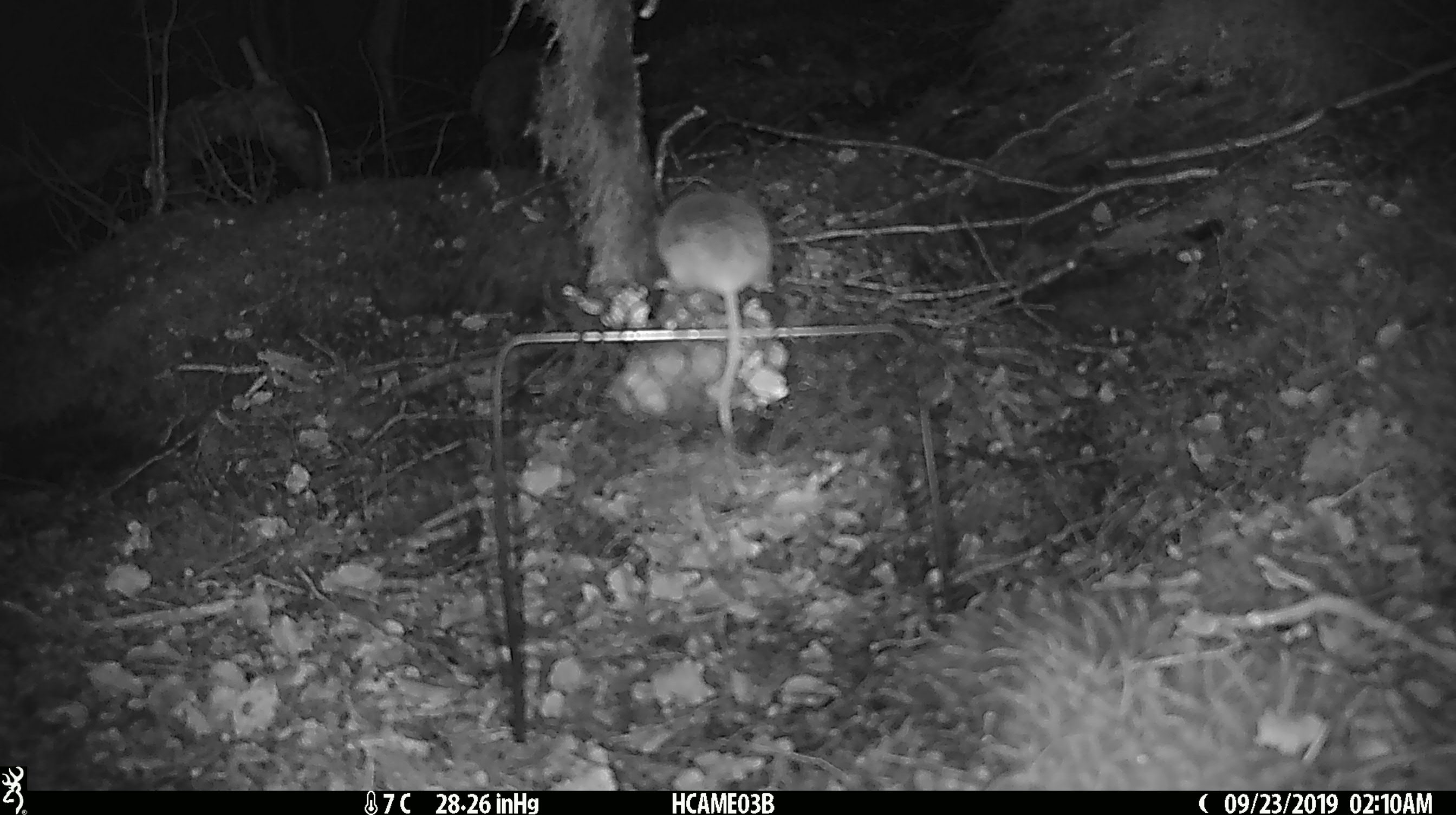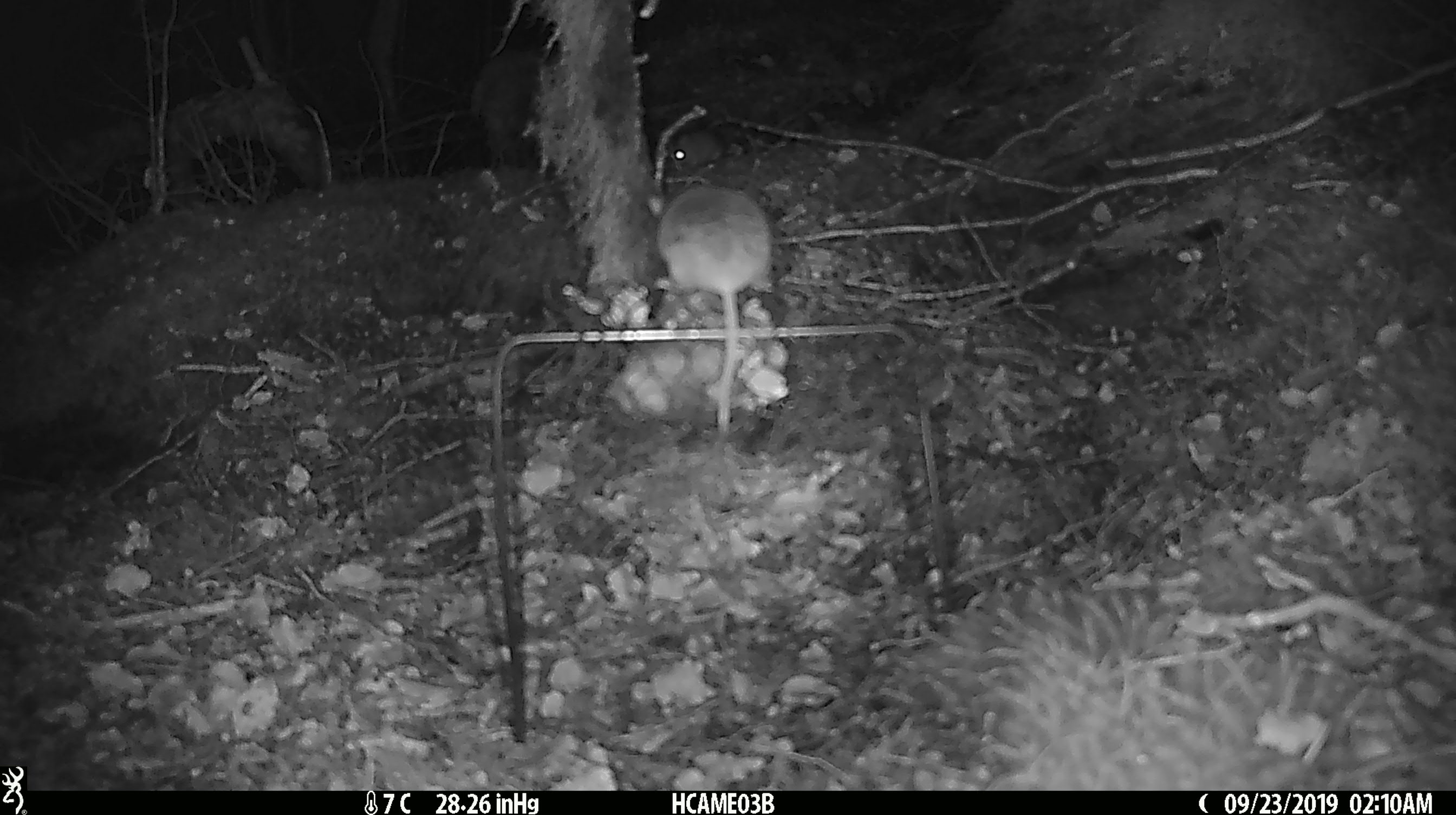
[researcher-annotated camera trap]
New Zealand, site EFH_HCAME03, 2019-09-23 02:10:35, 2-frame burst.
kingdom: Animalia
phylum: Chordata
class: Mammalia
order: Rodentia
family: Muridae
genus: Mus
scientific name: Mus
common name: mouse